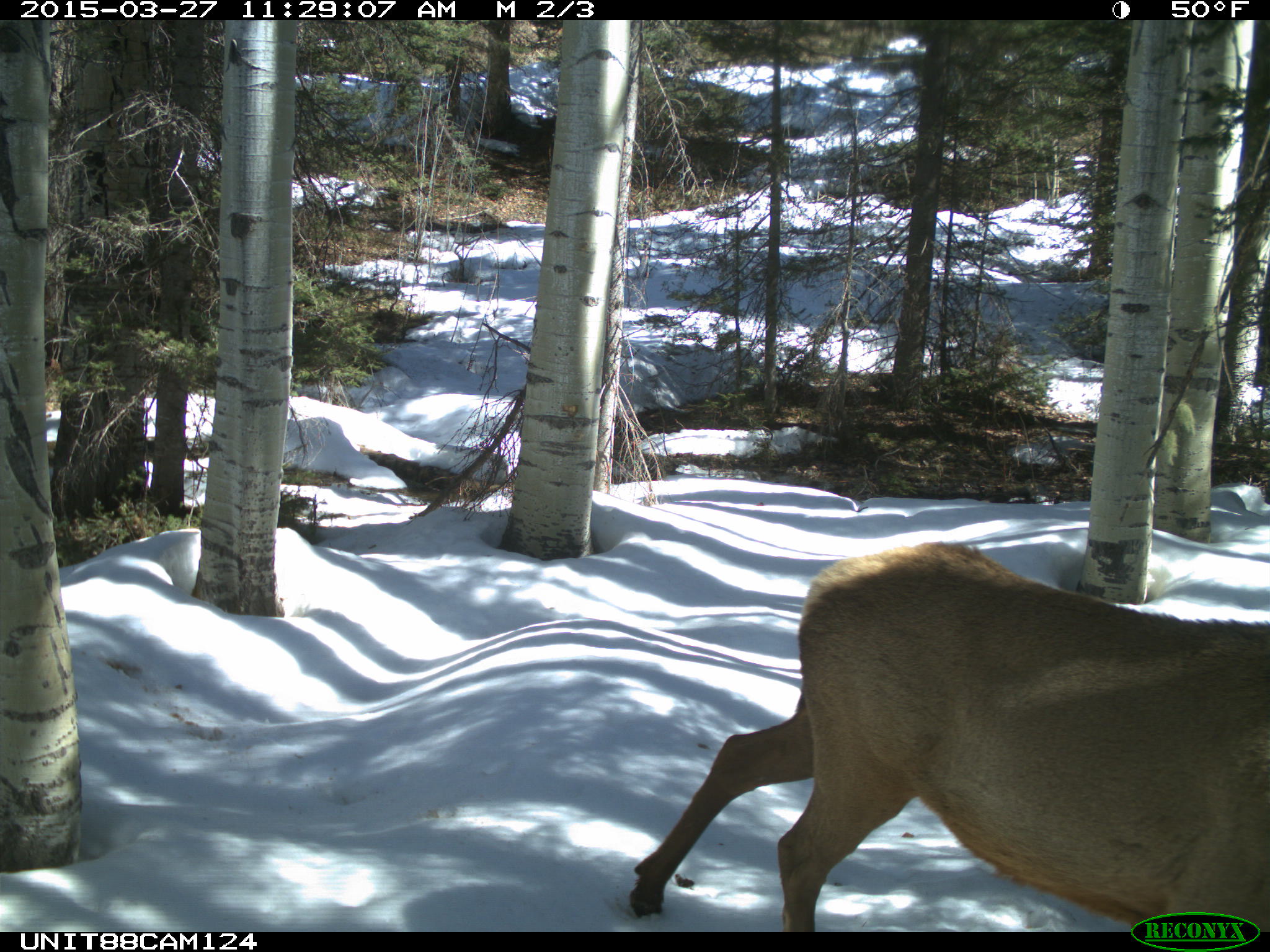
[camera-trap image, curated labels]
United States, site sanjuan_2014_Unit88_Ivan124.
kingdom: Animalia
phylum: Chordata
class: Mammalia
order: Artiodactyla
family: Cervidae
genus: Cervus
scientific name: Cervus elaphus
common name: red deer